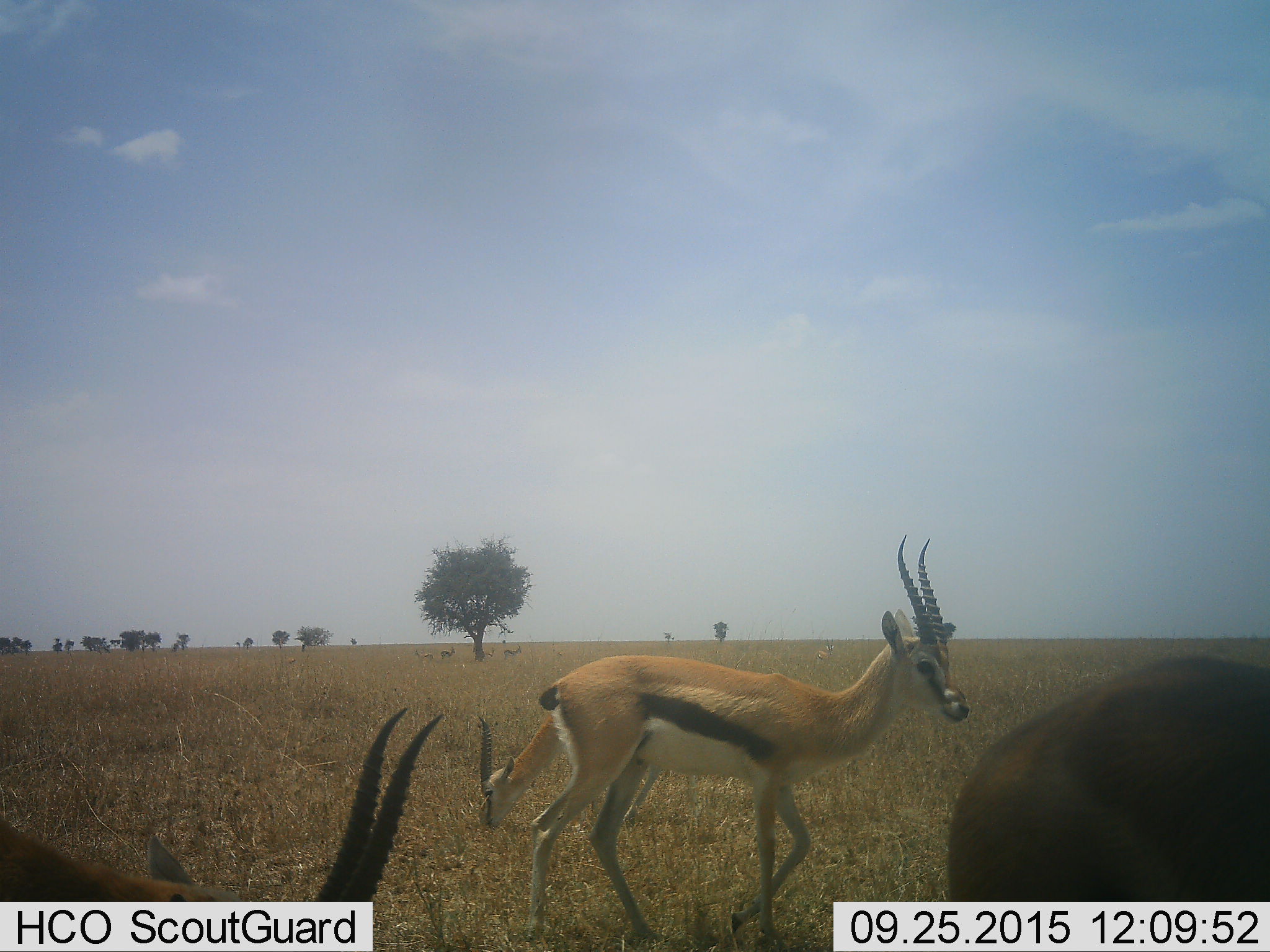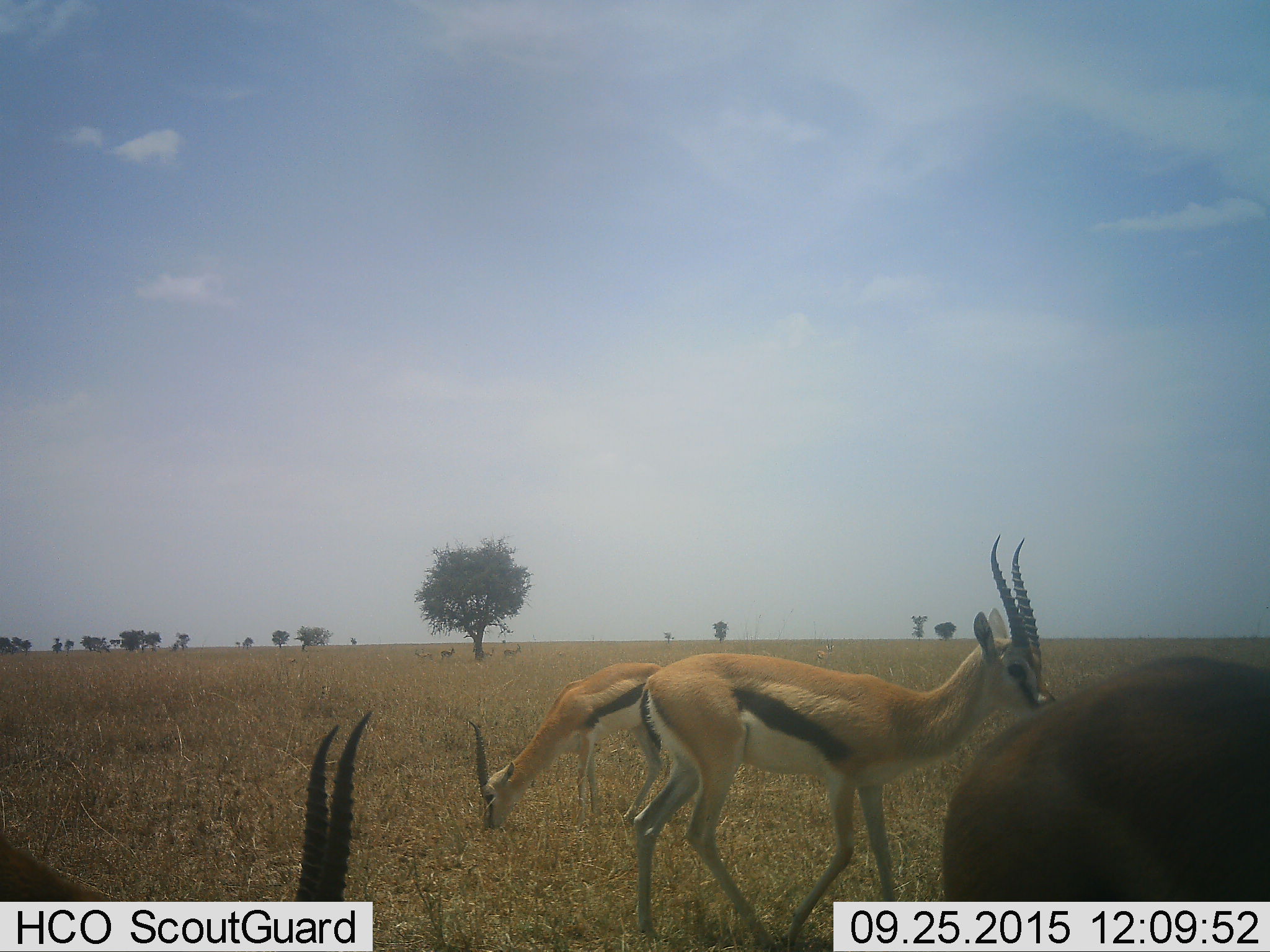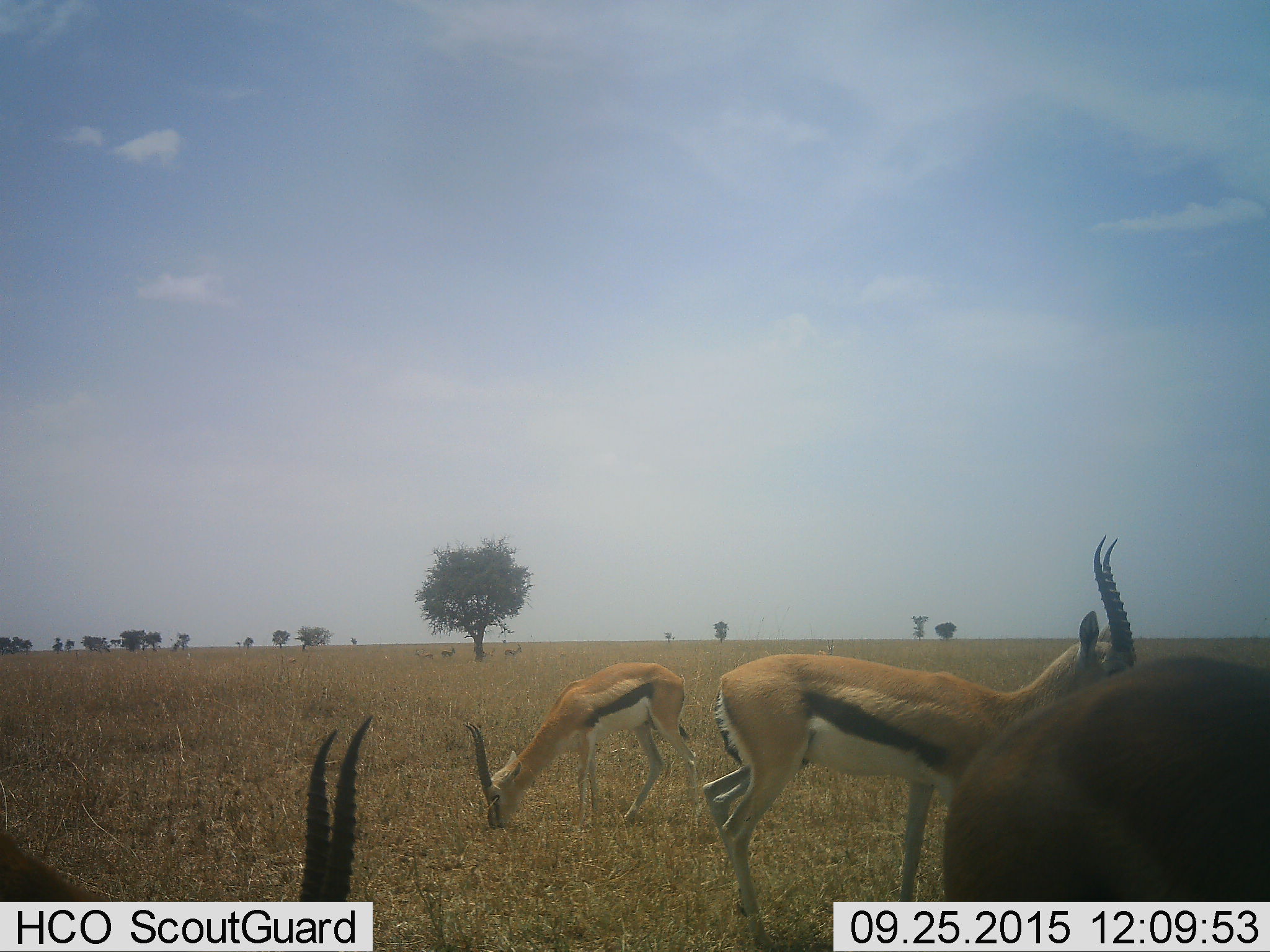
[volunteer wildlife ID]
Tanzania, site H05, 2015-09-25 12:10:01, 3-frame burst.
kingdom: Animalia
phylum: Chordata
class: Mammalia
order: Artiodactyla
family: Bovidae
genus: Eudorcas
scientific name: Eudorcas thomsonii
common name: thomson's gazelle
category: gazellethomsons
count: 8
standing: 56%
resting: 11%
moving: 67%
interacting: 11%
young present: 0%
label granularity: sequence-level